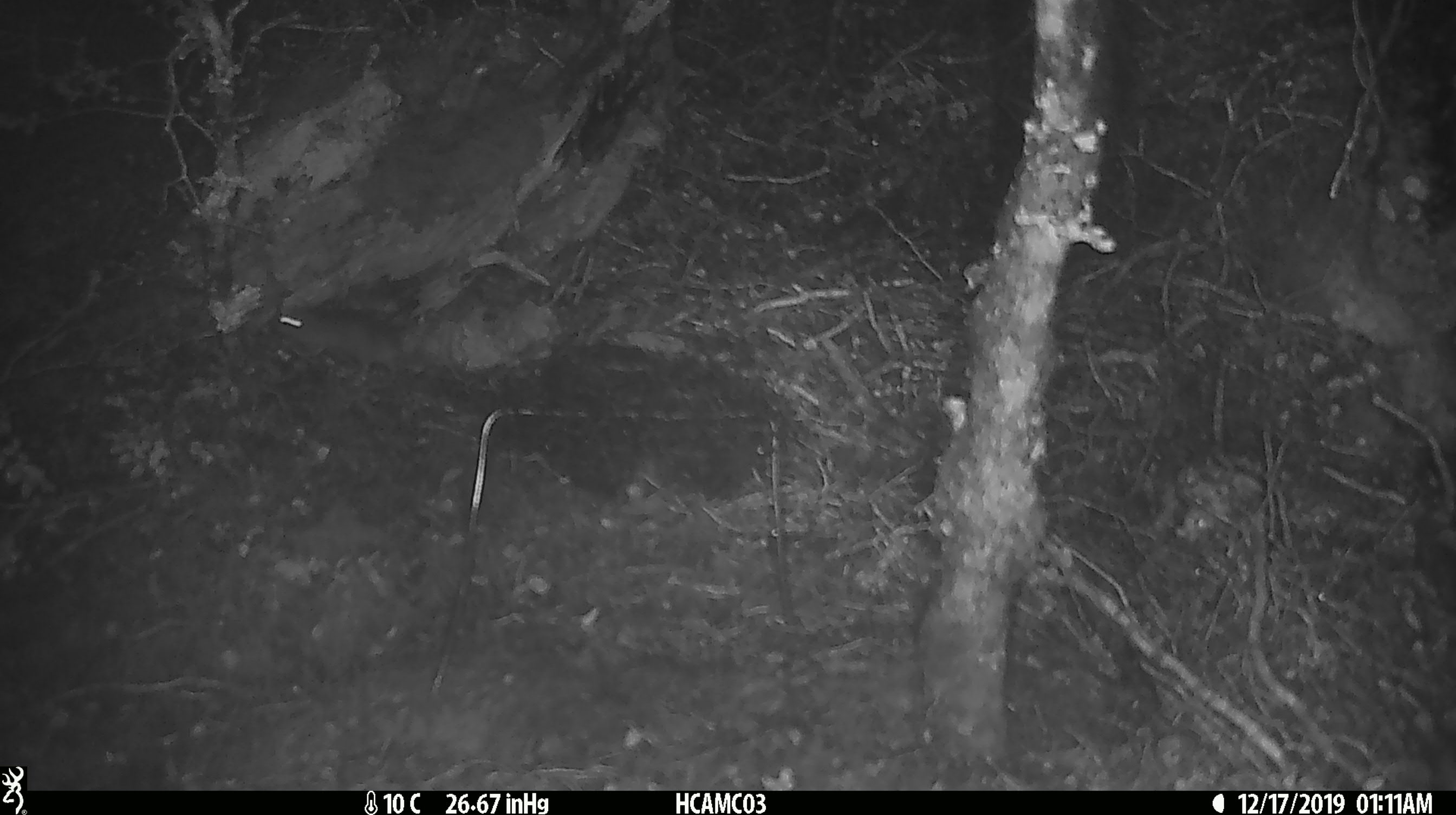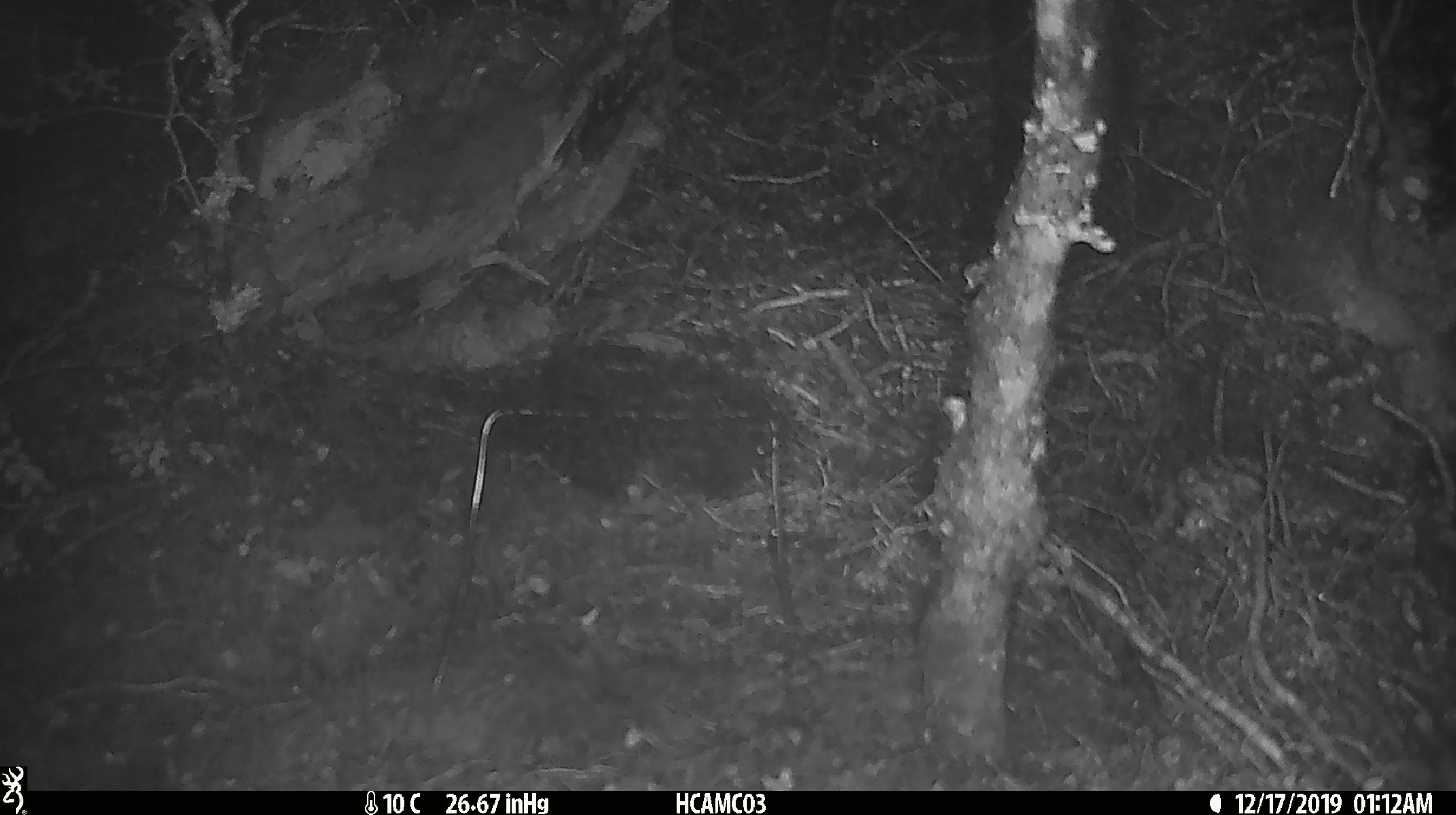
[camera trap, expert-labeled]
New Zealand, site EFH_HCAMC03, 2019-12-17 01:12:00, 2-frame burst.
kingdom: Animalia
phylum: Chordata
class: Mammalia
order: Rodentia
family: Muridae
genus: Mus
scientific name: Mus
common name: mouse